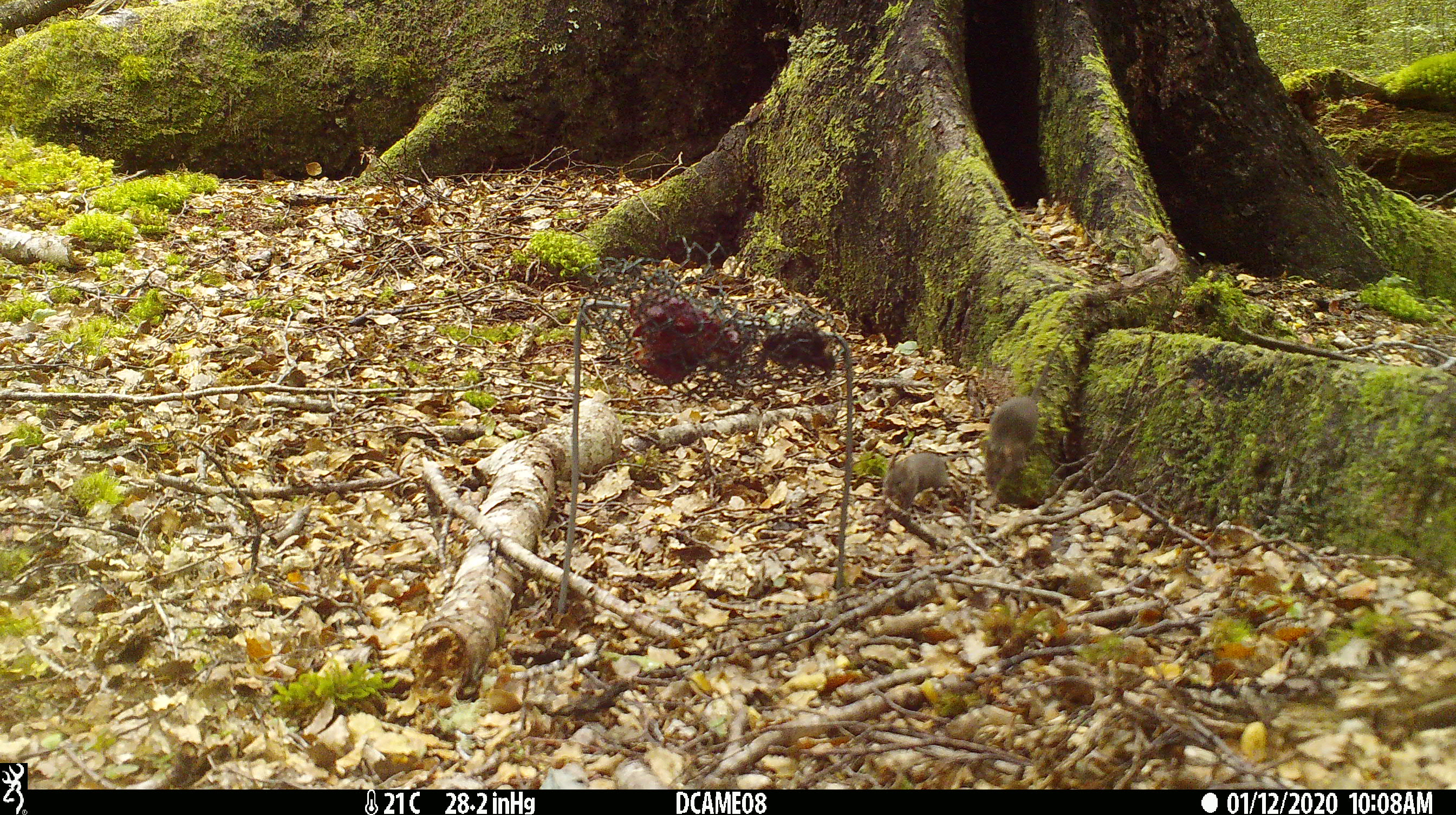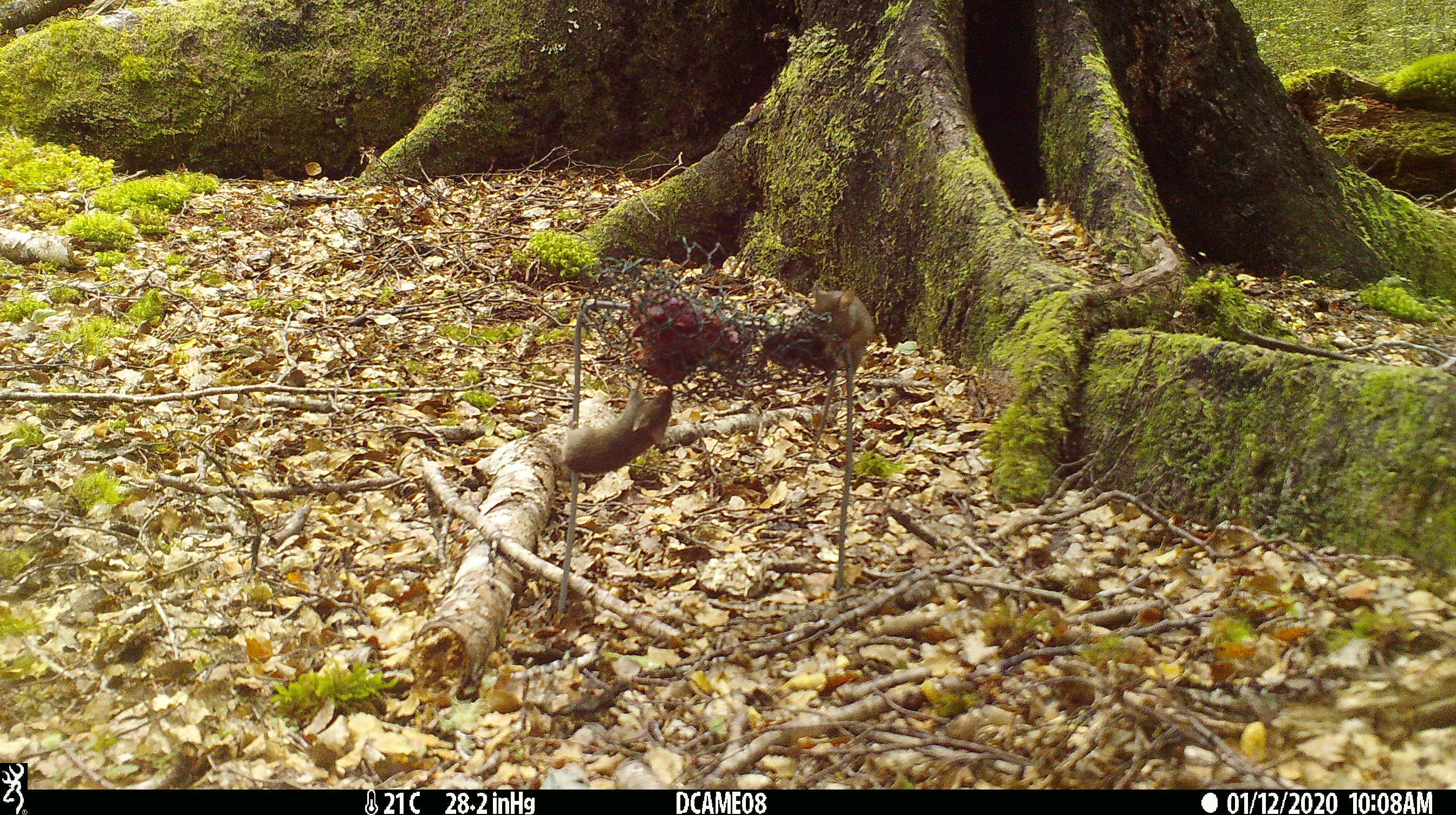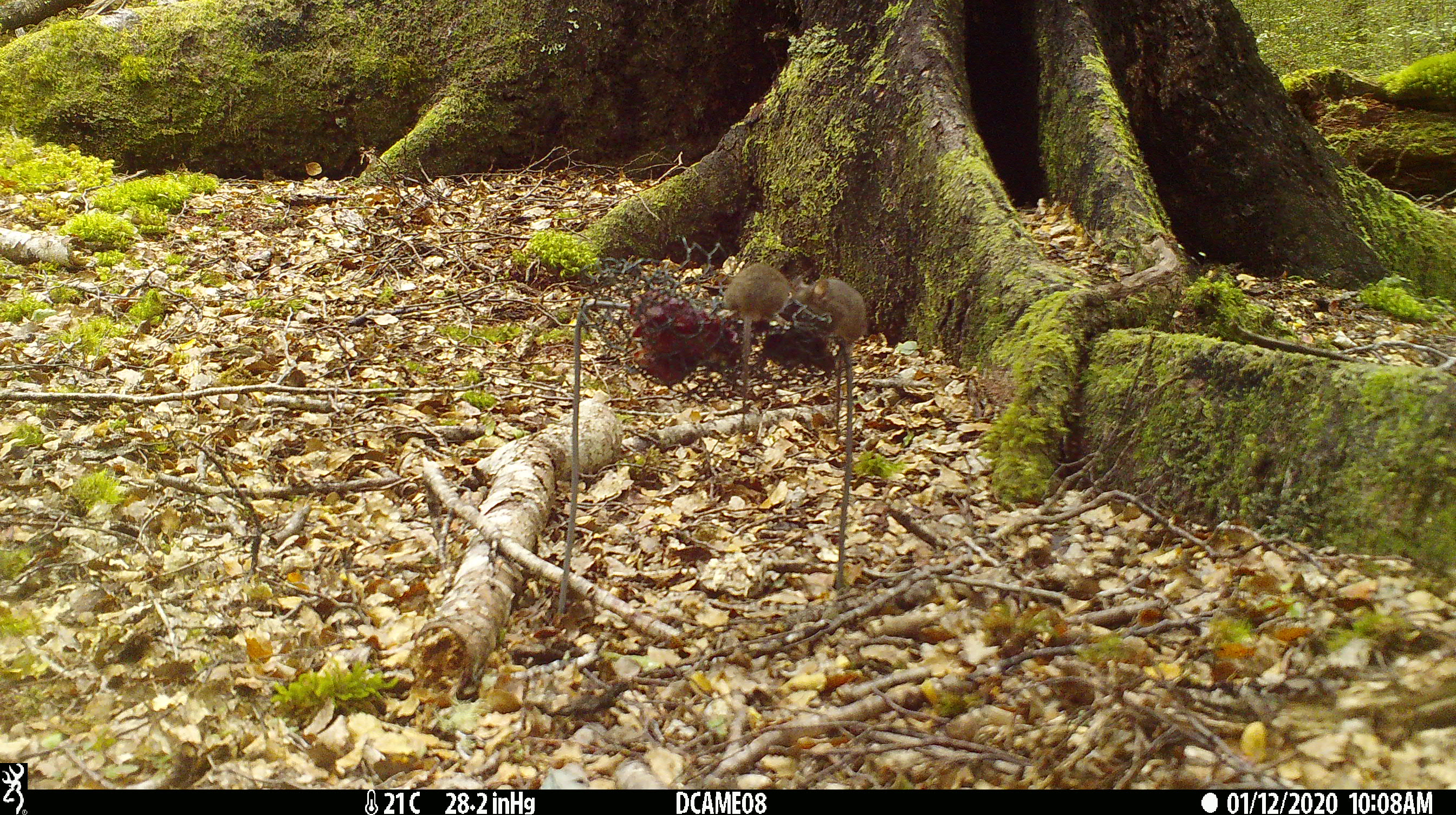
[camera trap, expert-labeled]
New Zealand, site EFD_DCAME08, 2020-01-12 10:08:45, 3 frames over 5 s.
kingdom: Animalia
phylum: Chordata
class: Mammalia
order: Rodentia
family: Muridae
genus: Mus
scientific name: Mus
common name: mouse